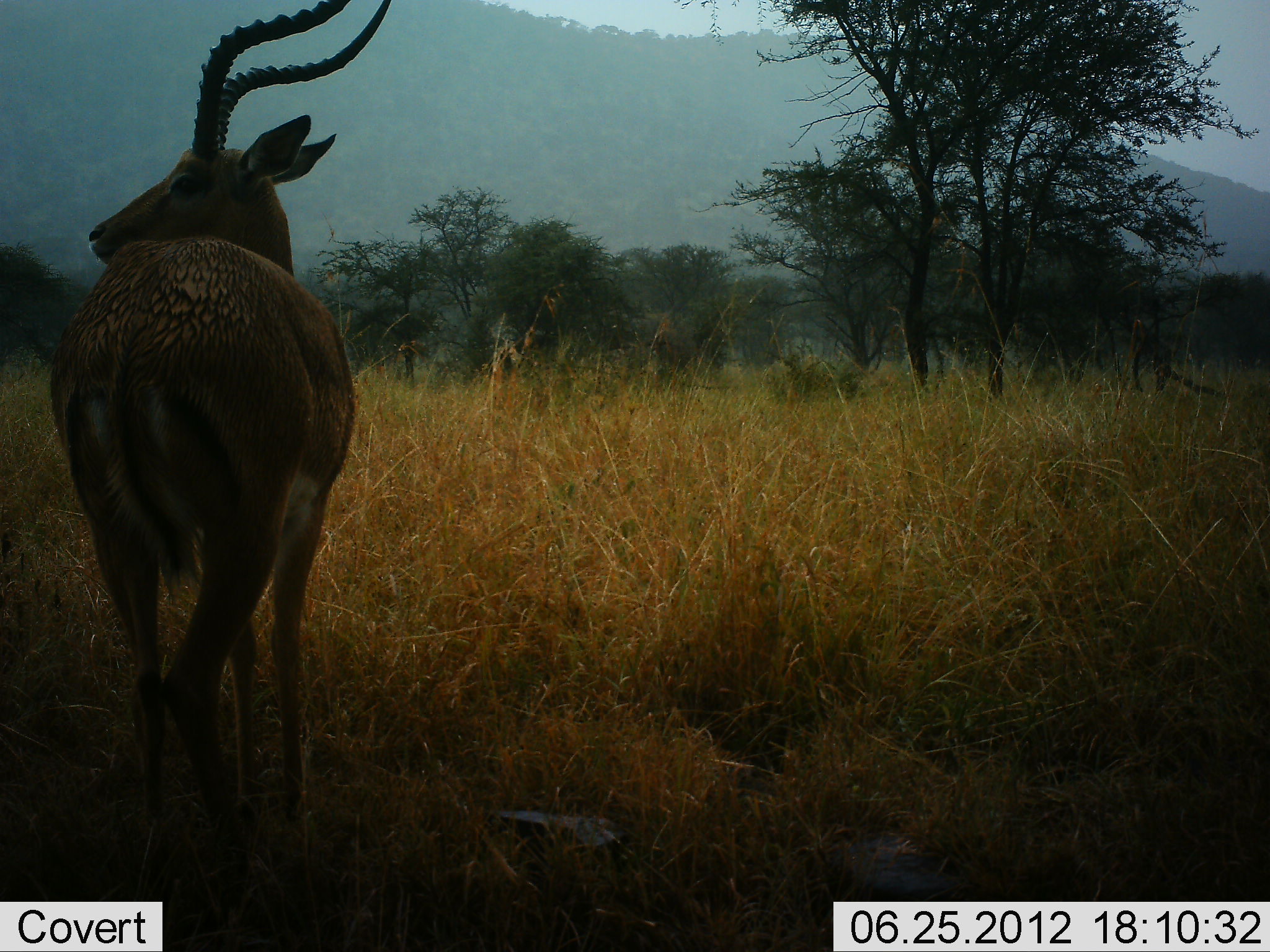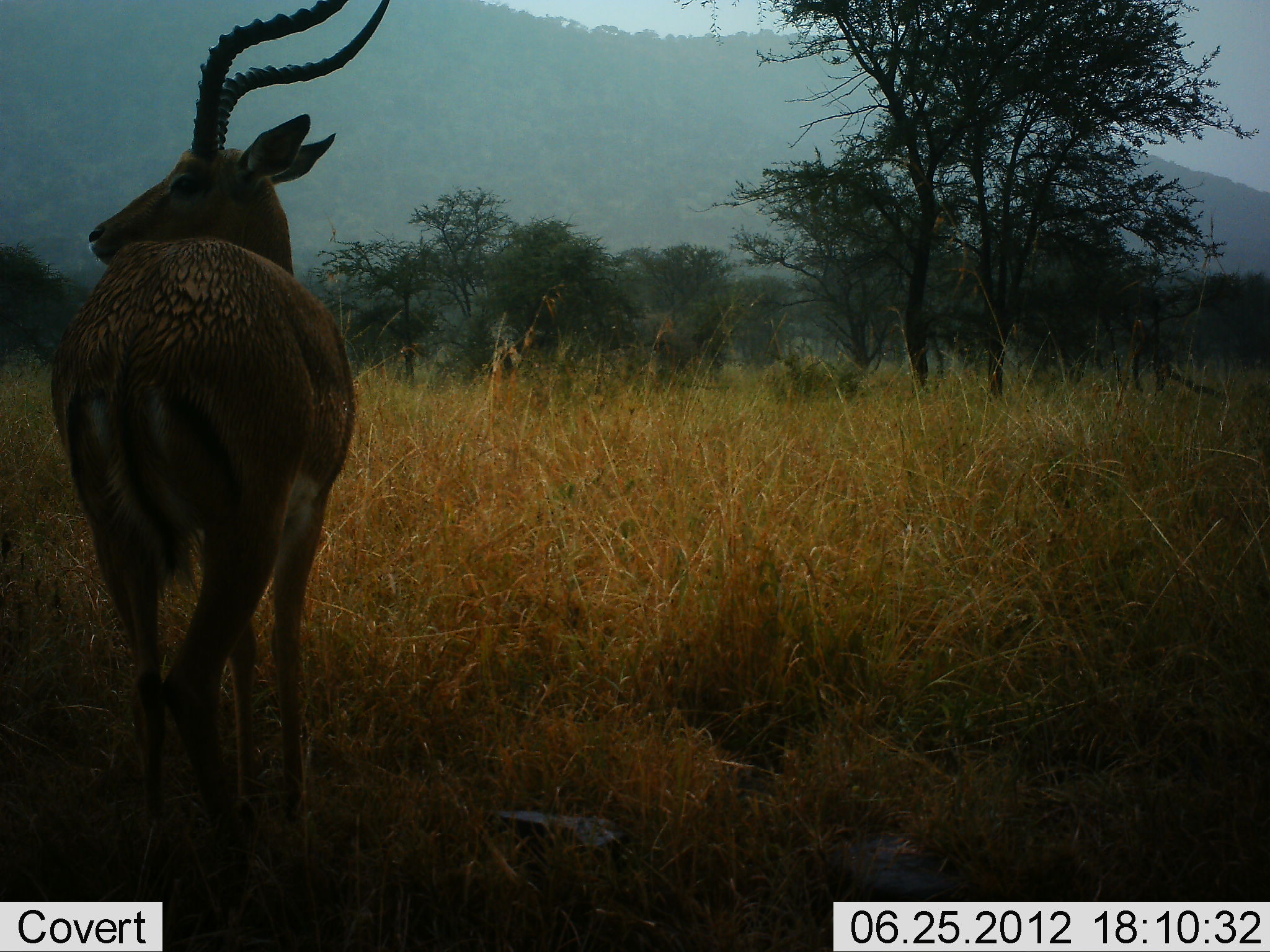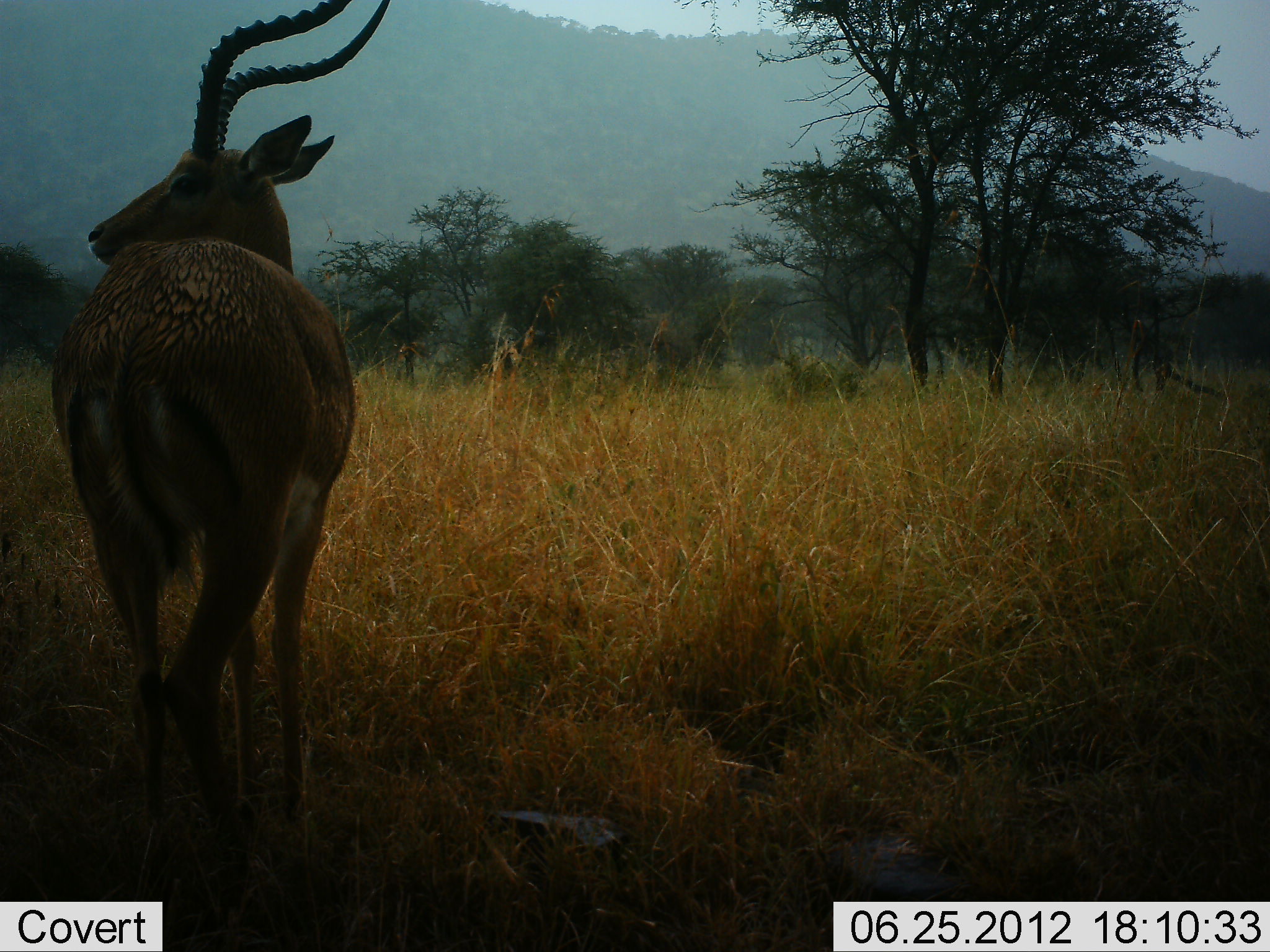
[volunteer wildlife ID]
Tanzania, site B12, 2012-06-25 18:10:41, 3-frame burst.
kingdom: Animalia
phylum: Chordata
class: Mammalia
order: Artiodactyla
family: Bovidae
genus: Aepyceros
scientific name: Aepyceros melampus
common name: impala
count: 1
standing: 100%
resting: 0%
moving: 0%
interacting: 0%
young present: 0%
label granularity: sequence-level